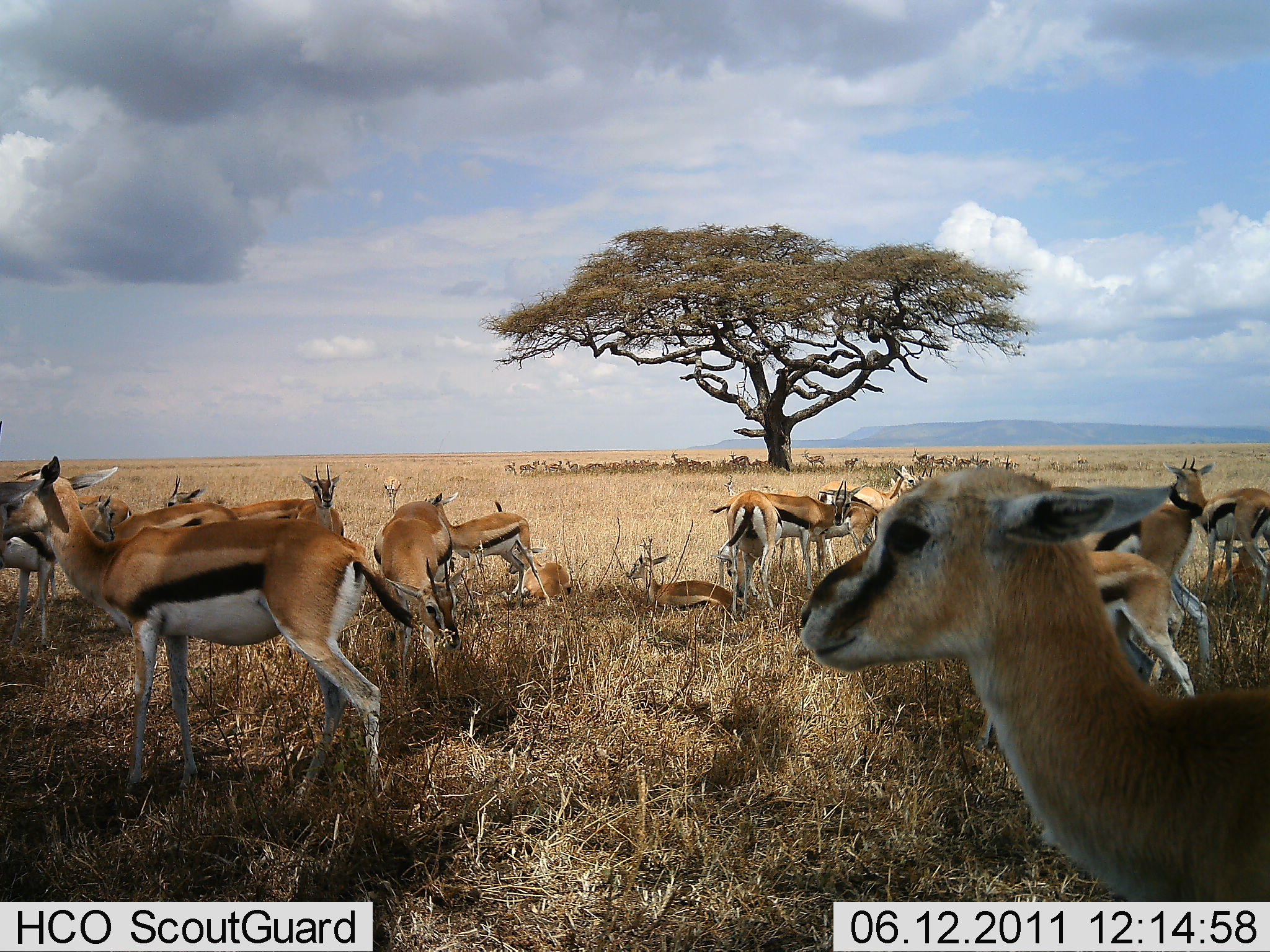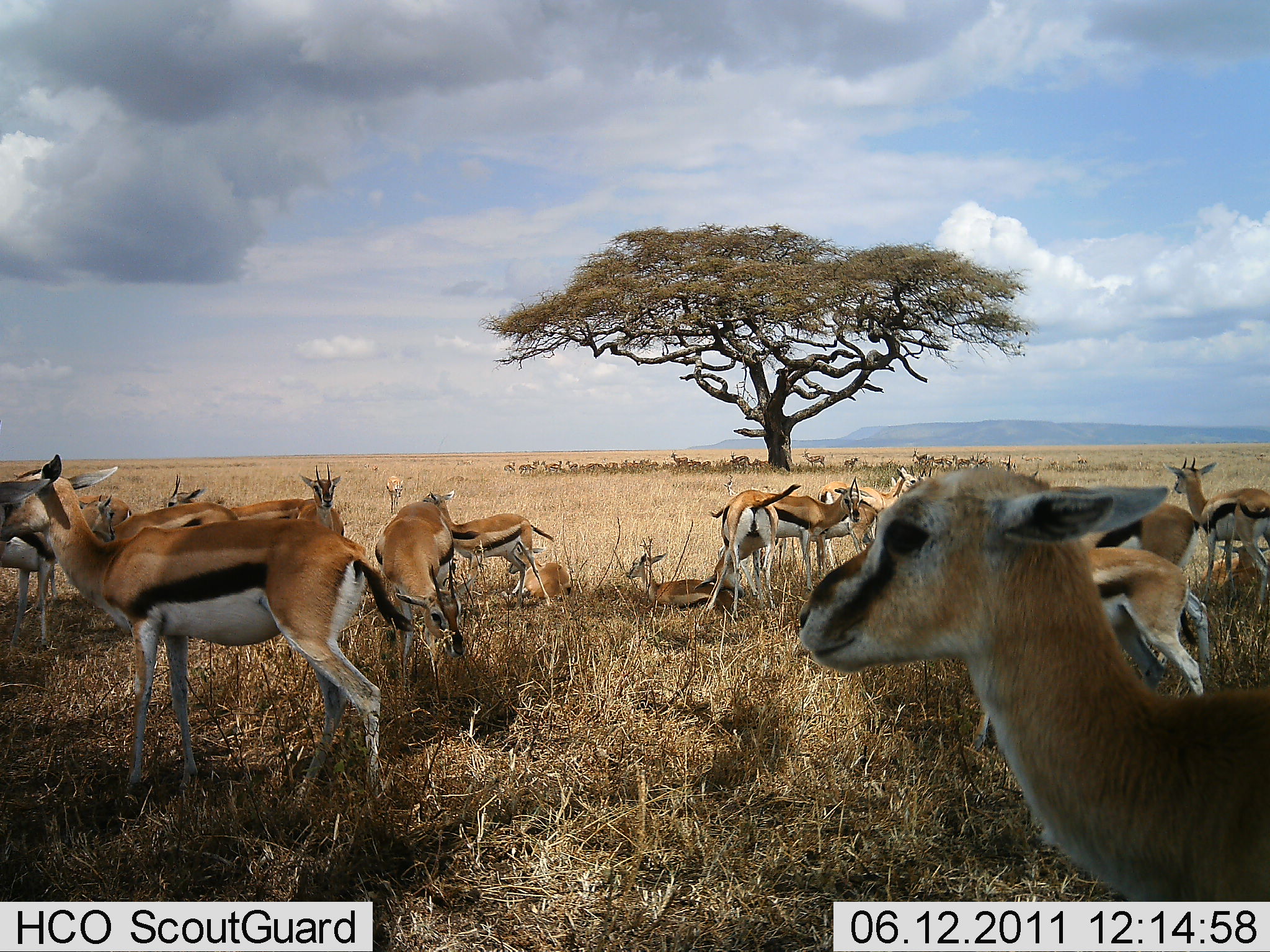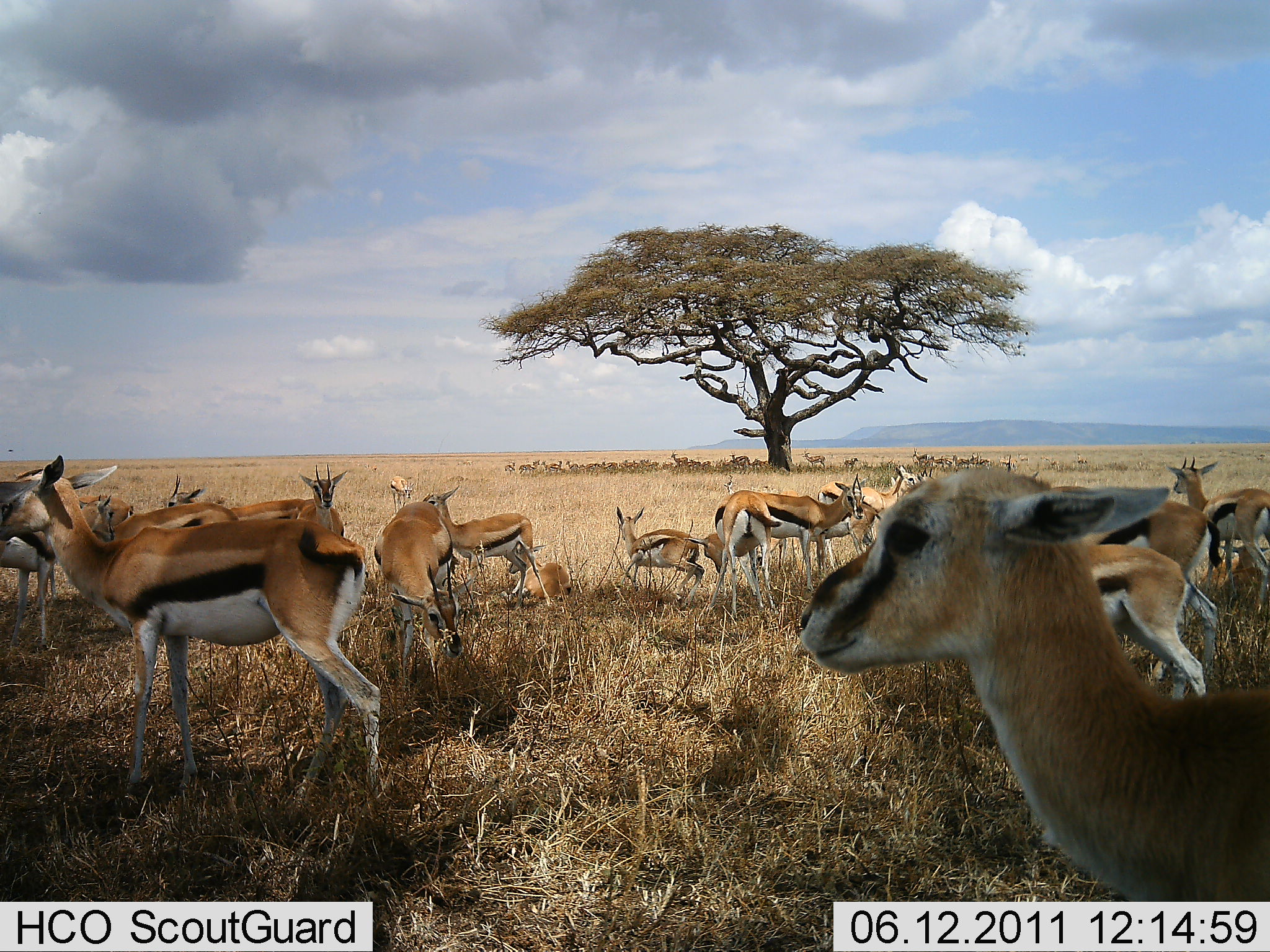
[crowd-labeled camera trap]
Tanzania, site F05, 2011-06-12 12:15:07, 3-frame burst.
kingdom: Animalia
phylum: Chordata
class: Mammalia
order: Artiodactyla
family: Bovidae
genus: Eudorcas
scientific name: Eudorcas thomsonii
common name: thomson's gazelle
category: gazellethomsons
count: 11-50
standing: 93%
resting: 57%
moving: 7%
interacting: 7%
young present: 36%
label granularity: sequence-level